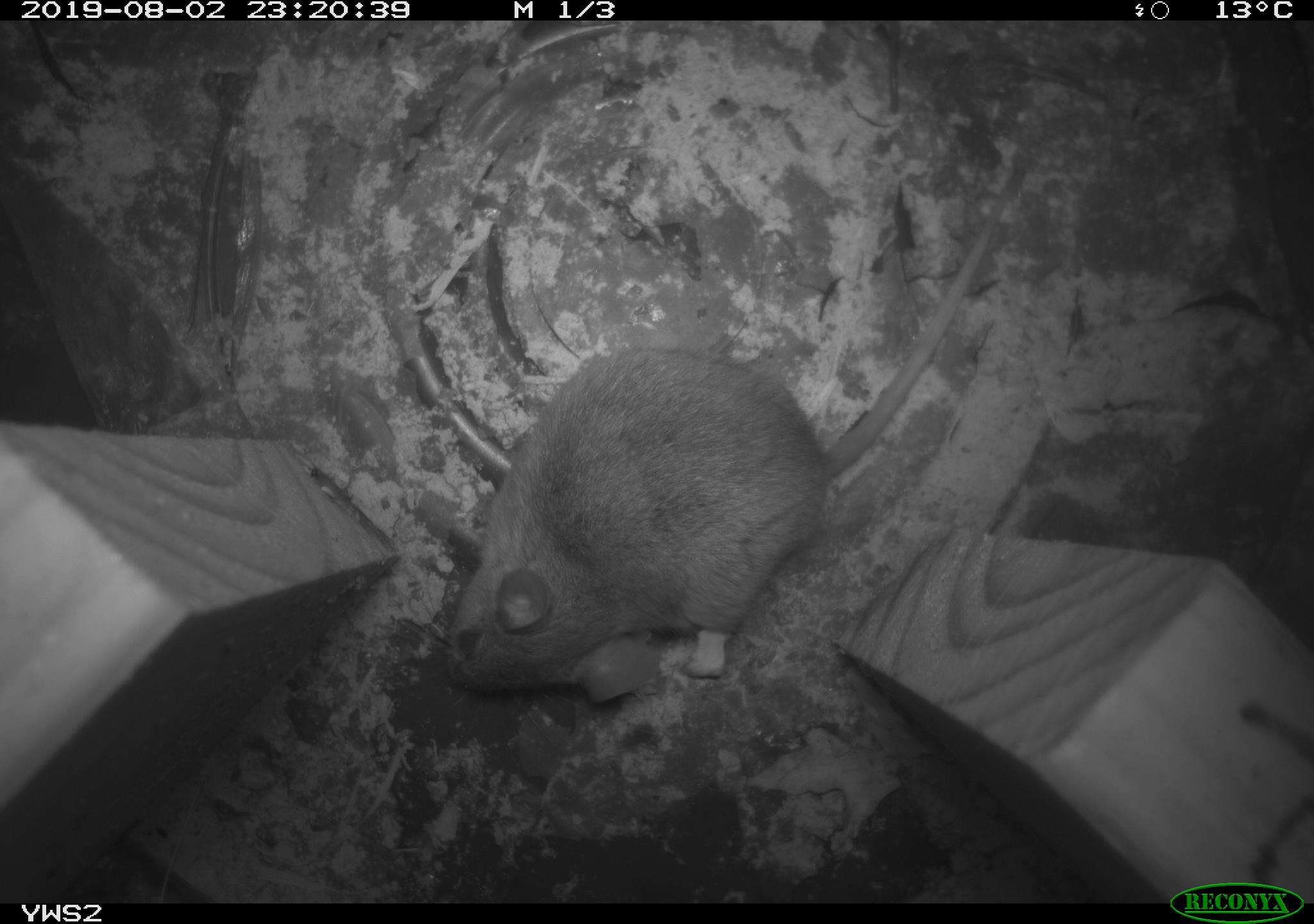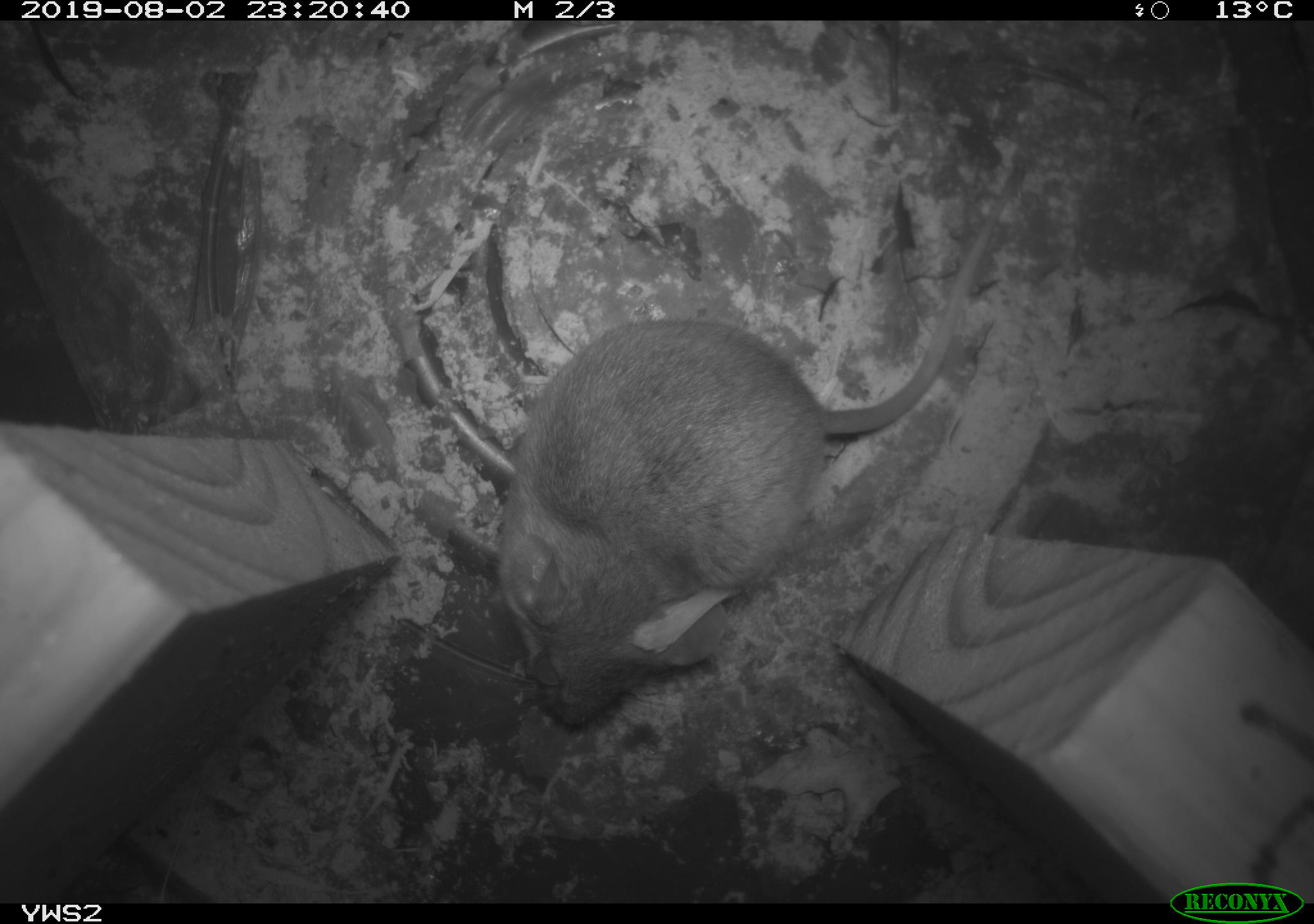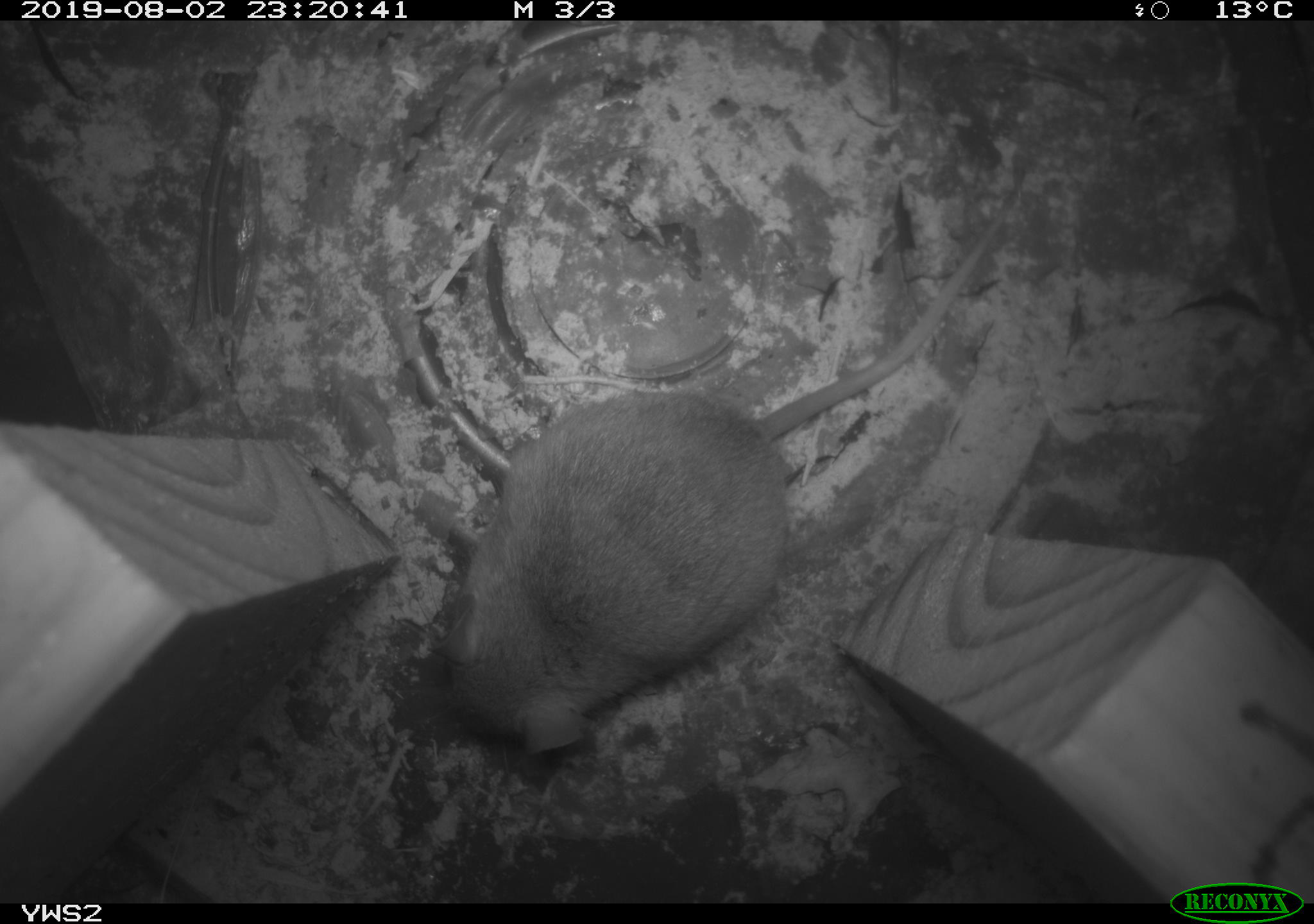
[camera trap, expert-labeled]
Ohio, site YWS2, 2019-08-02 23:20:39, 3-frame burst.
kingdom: Animalia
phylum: Chordata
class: Mammalia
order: Rodentia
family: Cricetidae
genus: Peromyscus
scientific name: Peromyscus leucopus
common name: white-footed mouse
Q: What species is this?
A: White-footed mouse (Peromyscus leucopus).